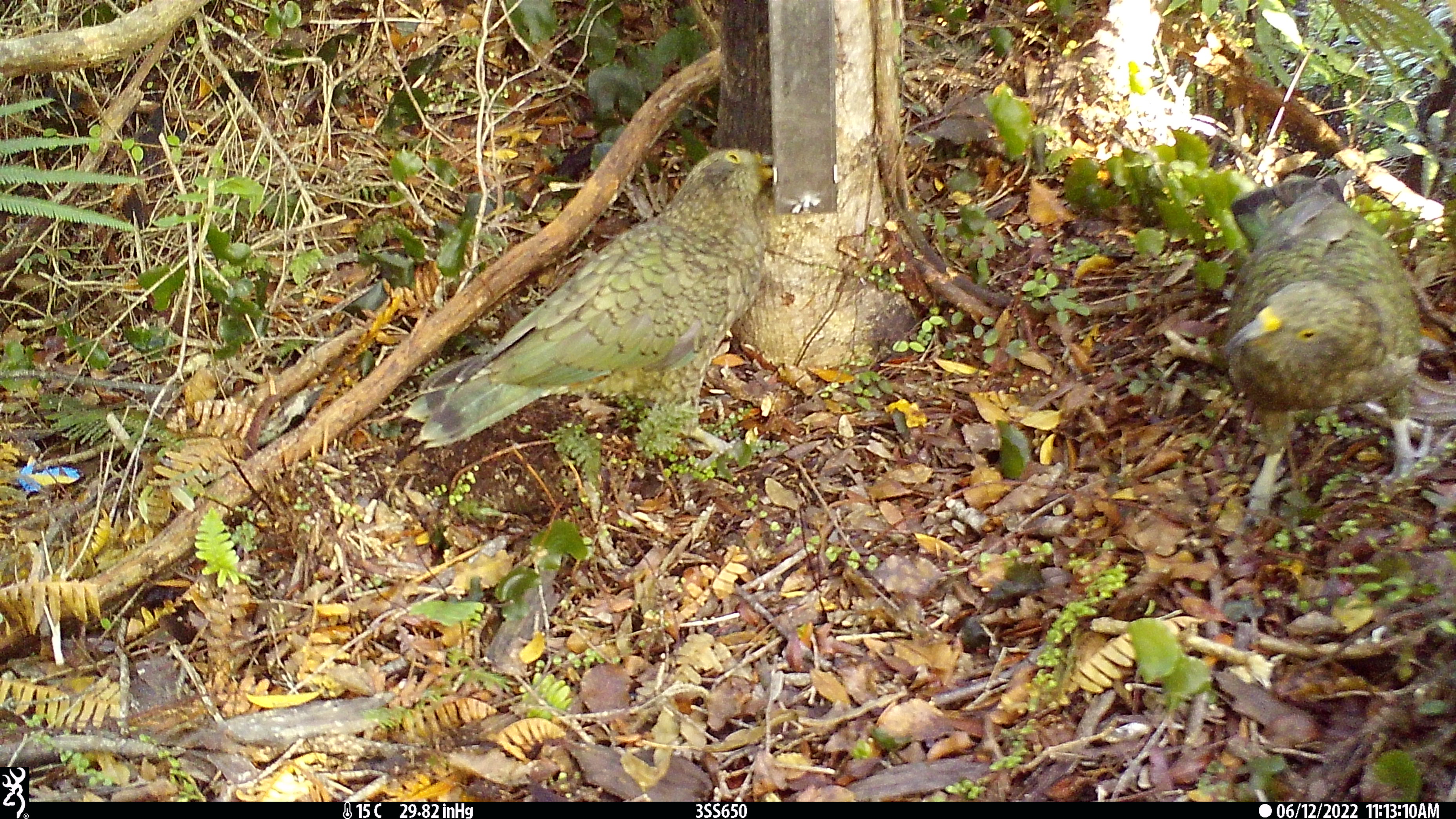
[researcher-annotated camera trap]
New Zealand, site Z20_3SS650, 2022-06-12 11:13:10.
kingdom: Animalia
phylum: Chordata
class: Aves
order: Psittaciformes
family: Strigopidae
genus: Nestor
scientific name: Nestor notabilis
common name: kea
Kea (Nestor notabilis).